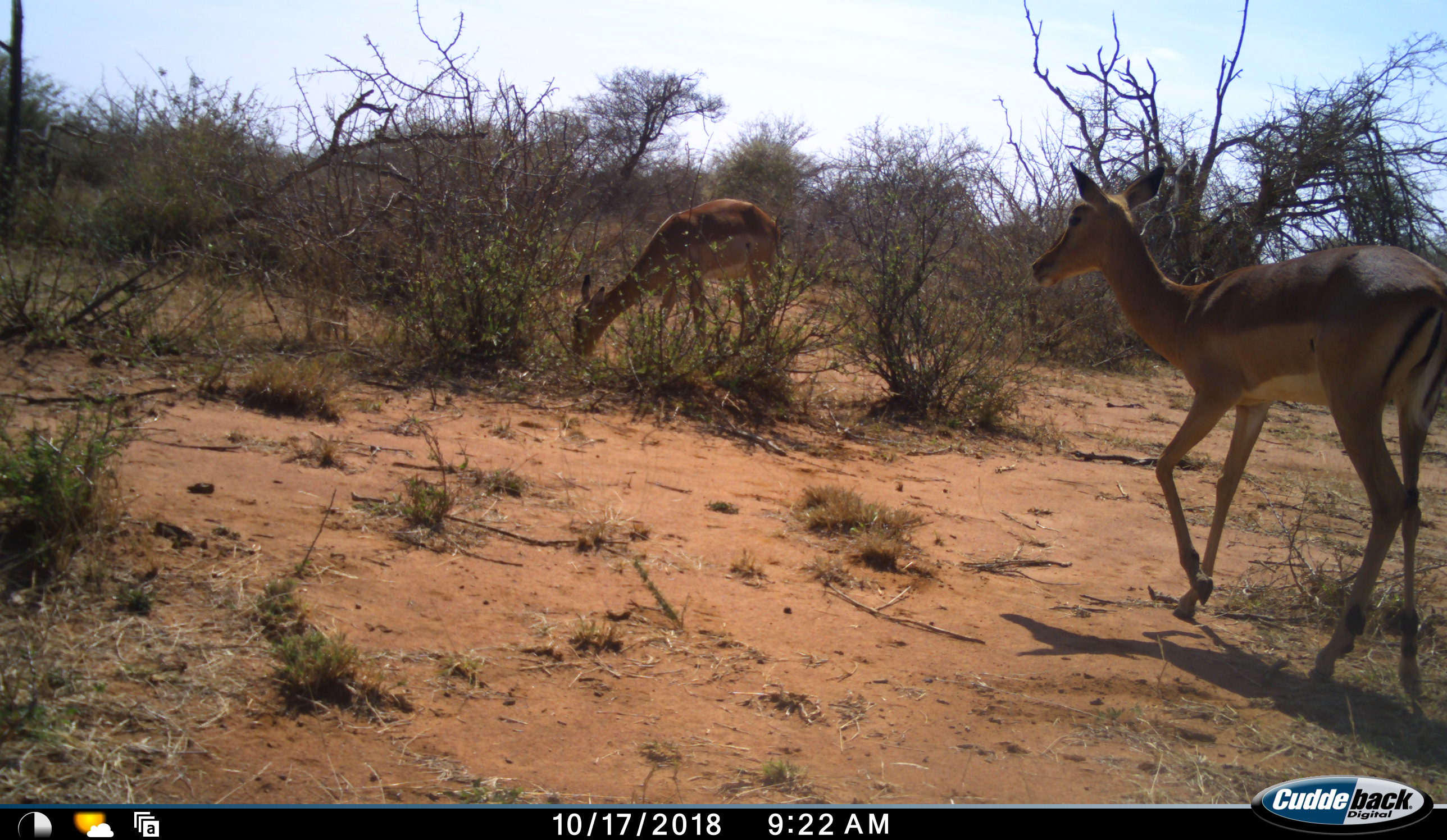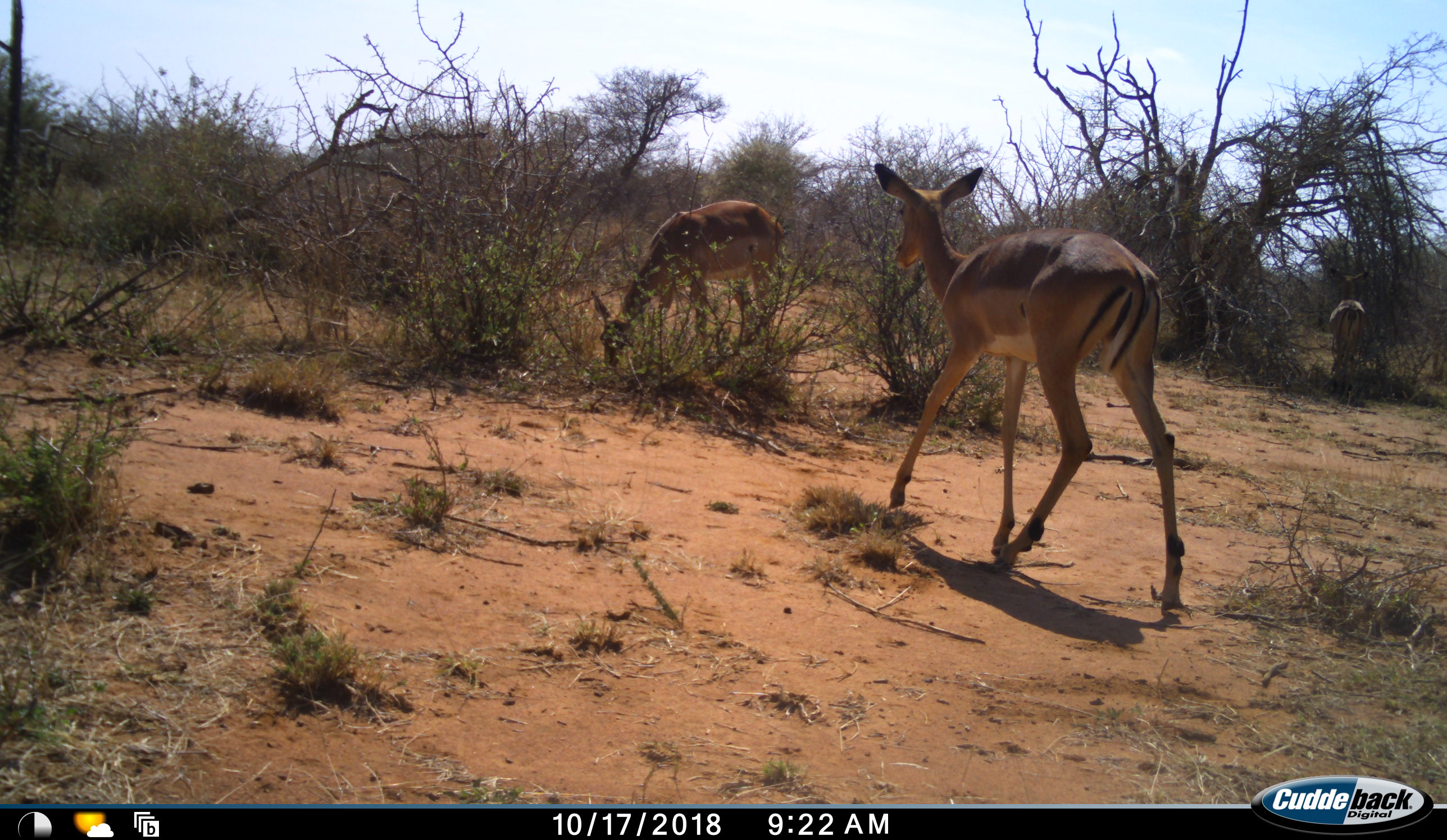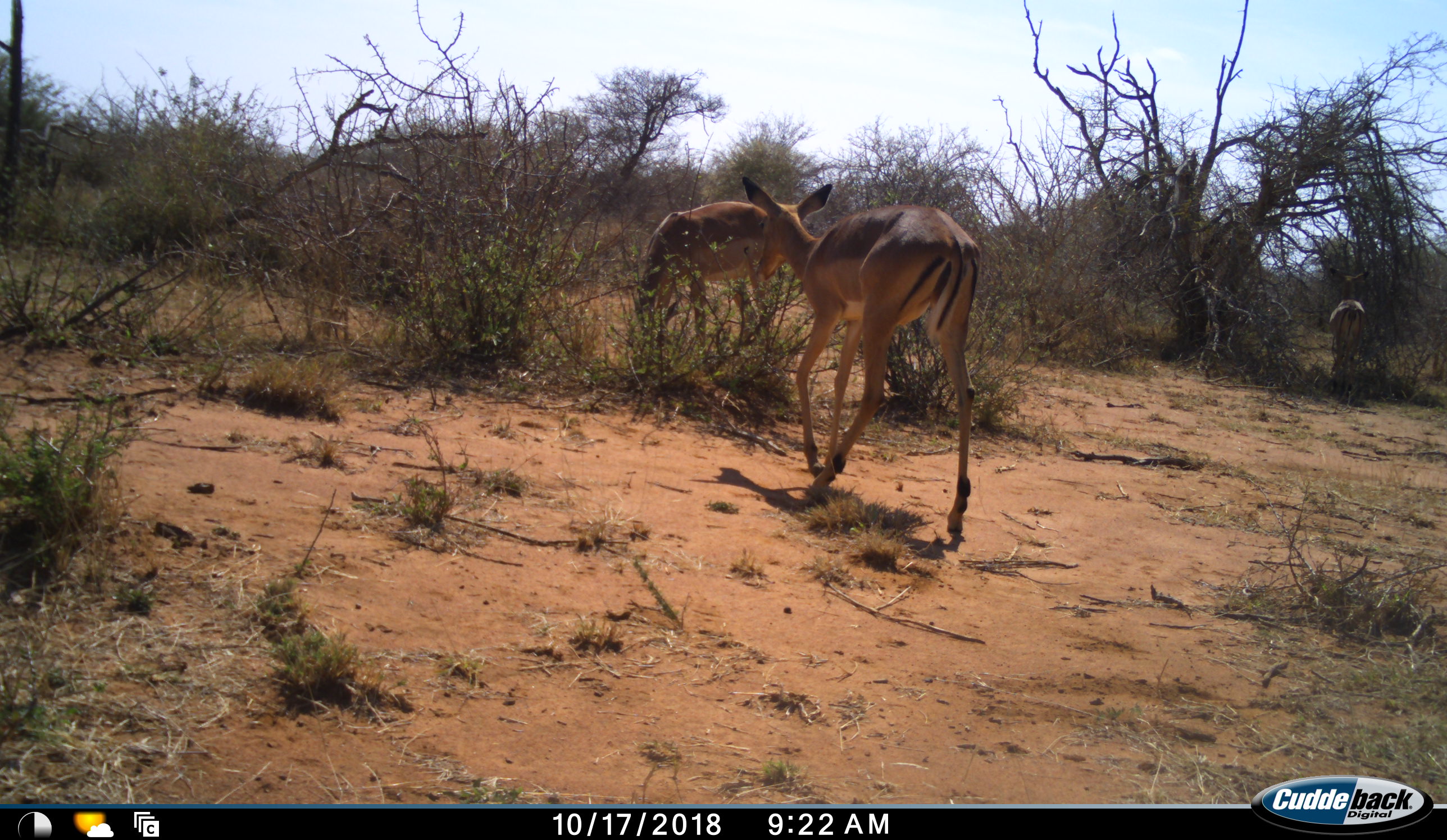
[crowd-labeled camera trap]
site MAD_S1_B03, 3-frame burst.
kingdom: Animalia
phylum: Chordata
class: Mammalia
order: Artiodactyla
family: Bovidae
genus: Aepyceros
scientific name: Aepyceros melampus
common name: impala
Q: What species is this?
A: Impala (Aepyceros melampus).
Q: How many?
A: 3.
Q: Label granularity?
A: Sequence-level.